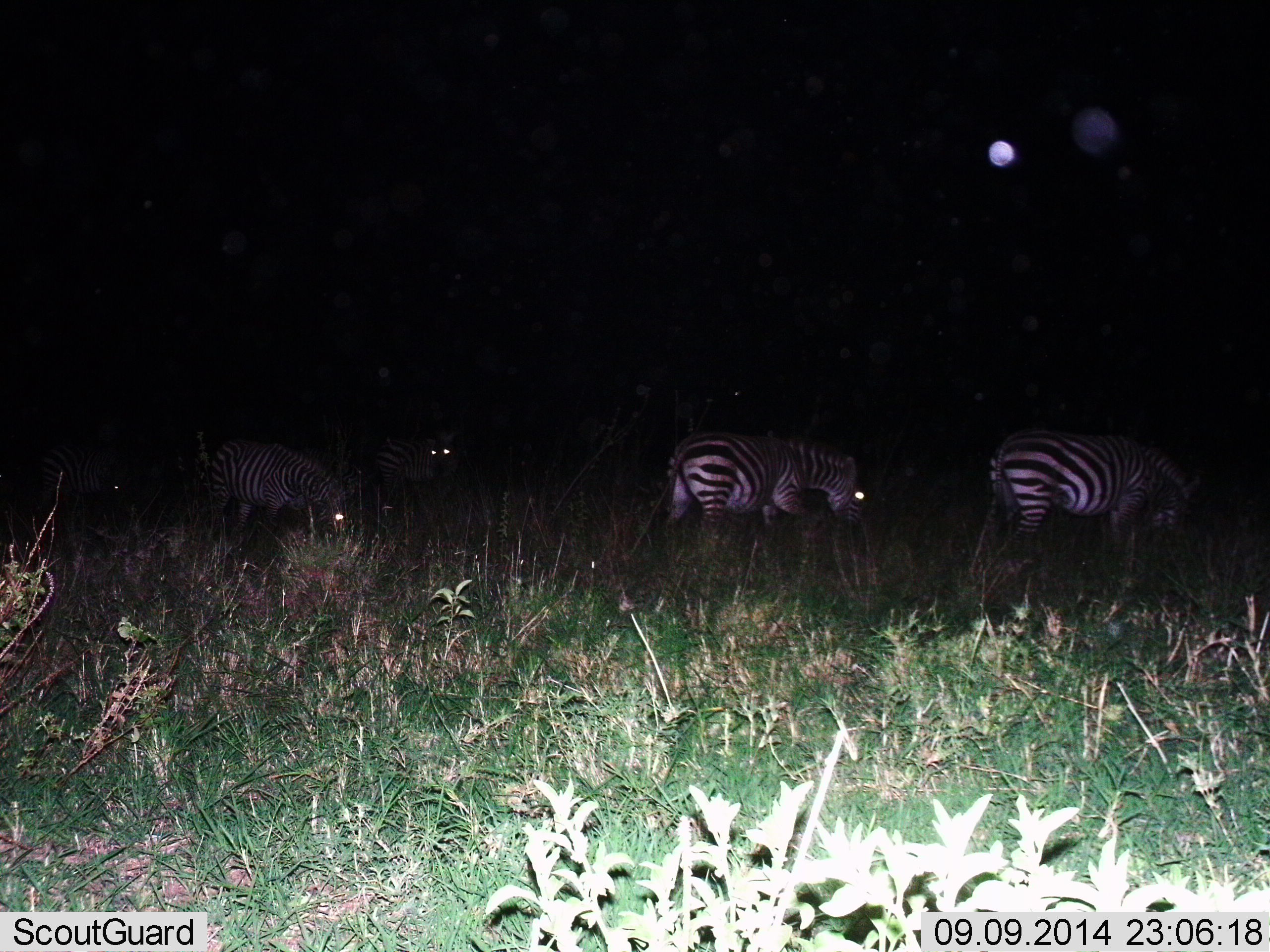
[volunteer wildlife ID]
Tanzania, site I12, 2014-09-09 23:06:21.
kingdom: Animalia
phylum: Chordata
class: Mammalia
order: Perissodactyla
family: Equidae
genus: Equus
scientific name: Equus quagga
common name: plains zebra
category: zebra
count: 5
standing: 40%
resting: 0%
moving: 10%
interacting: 0%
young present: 10%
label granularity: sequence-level